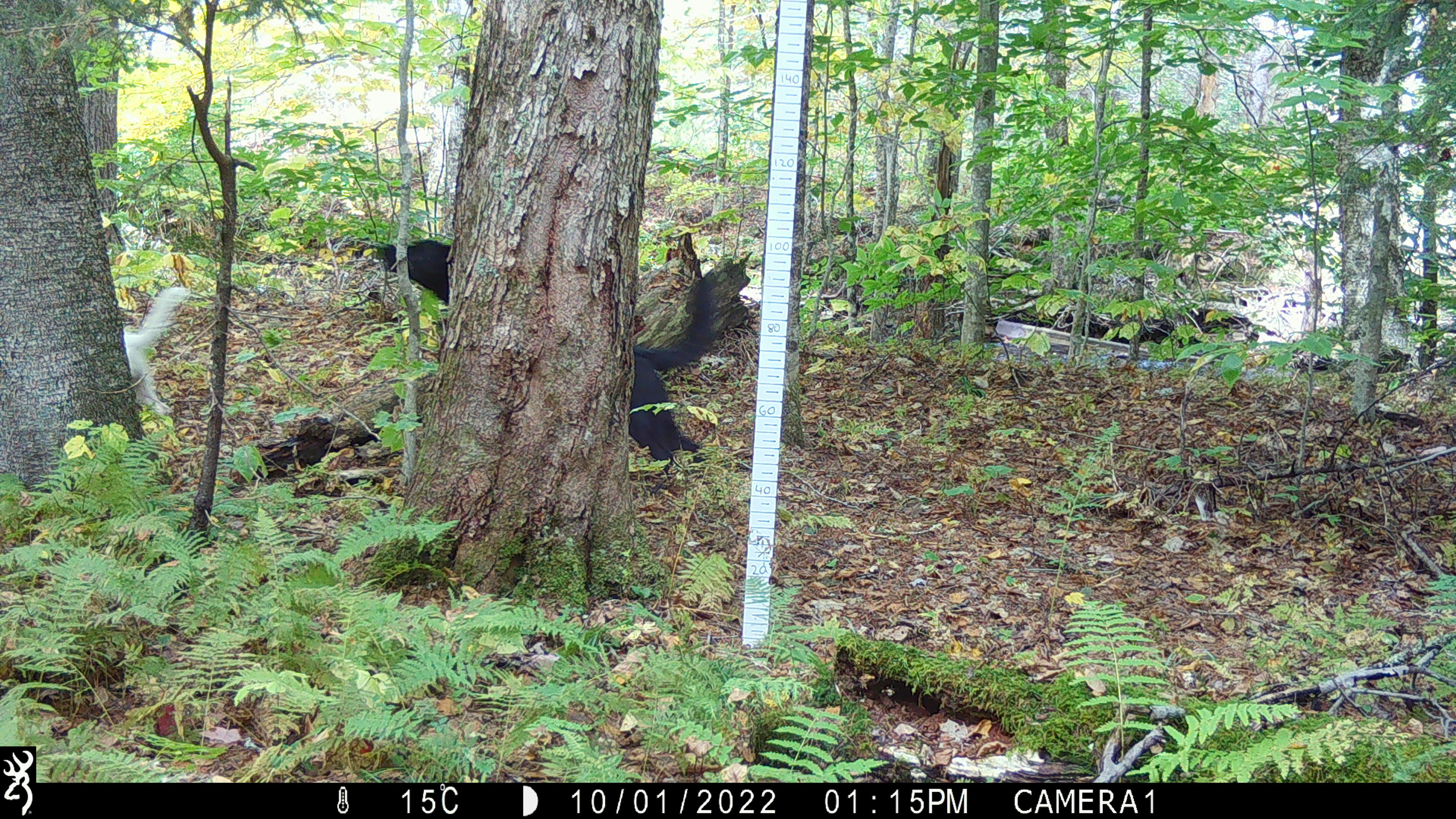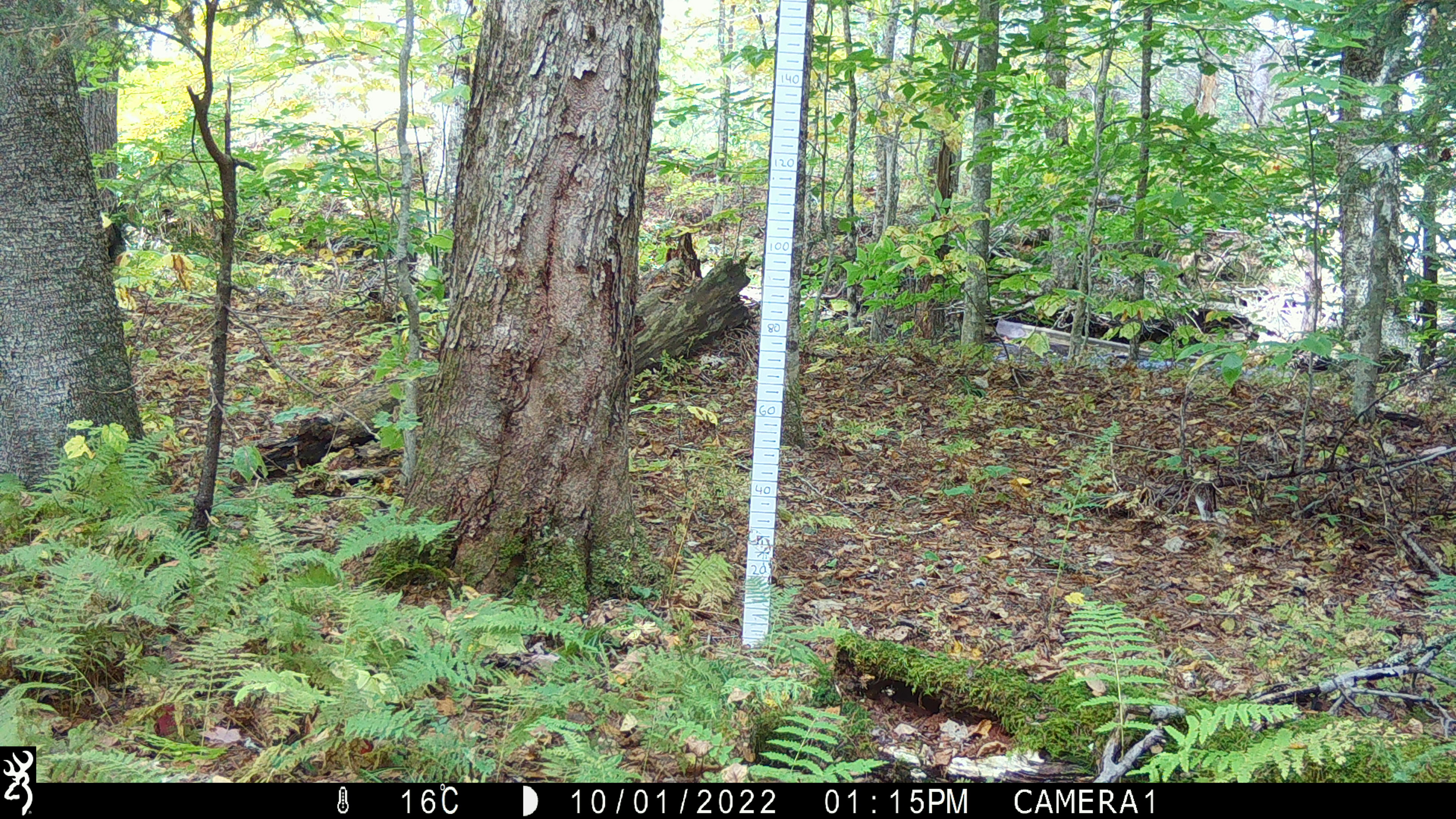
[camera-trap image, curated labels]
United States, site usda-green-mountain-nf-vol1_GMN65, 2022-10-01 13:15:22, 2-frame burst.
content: unidentified animal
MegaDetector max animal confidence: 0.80